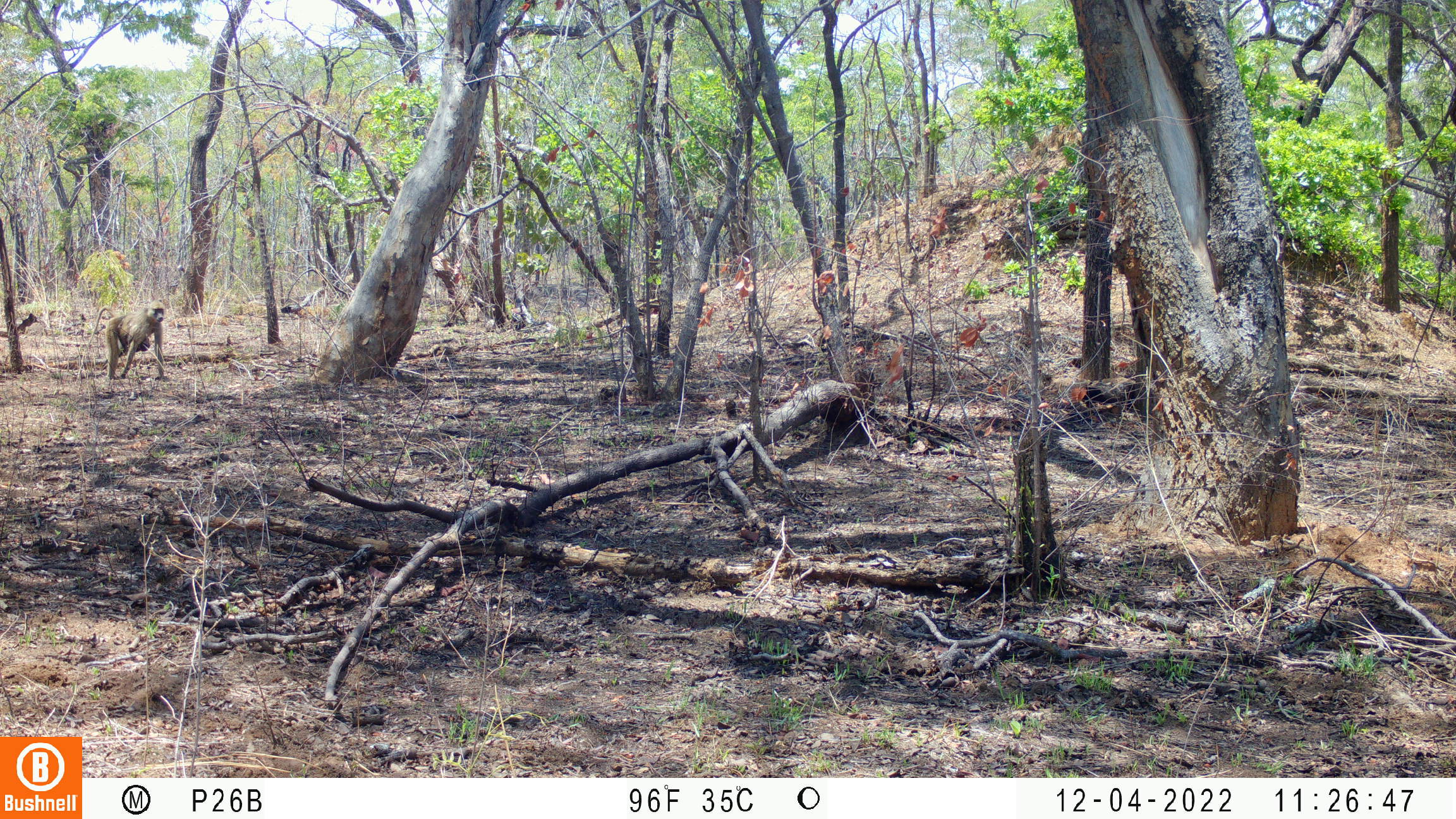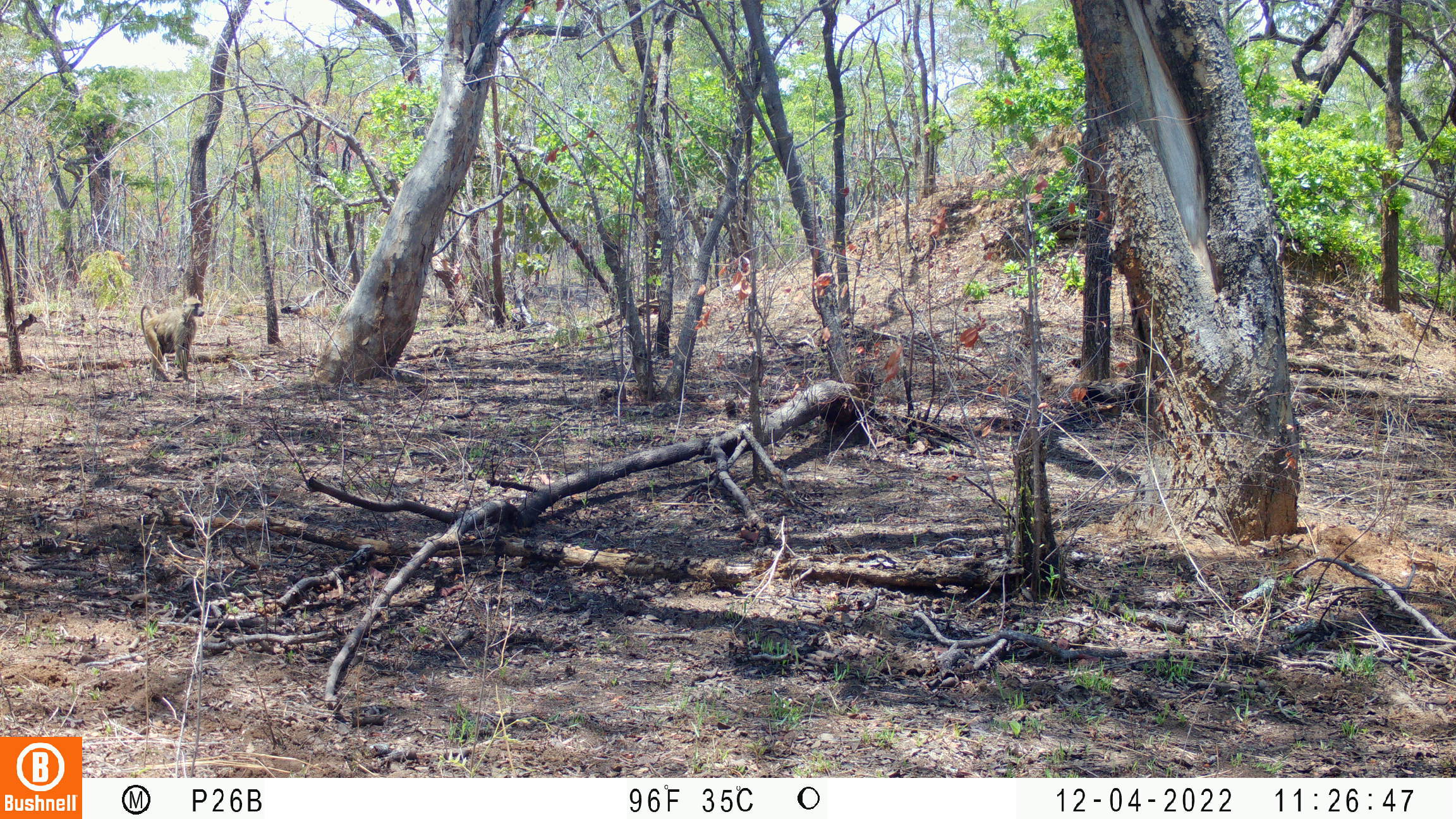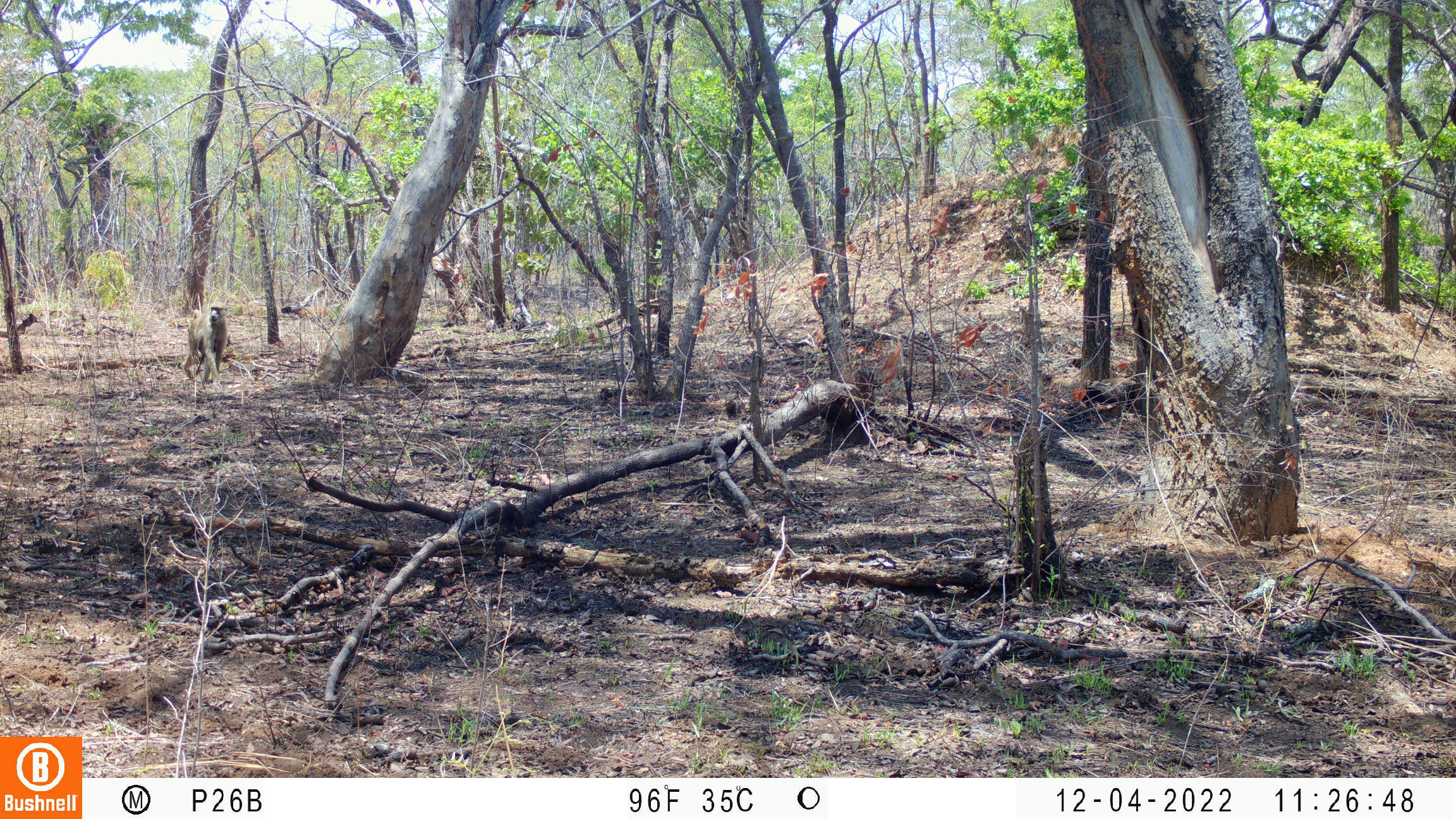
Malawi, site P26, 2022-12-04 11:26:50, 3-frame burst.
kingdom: Animalia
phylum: Chordata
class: Mammalia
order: Primates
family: Cercopithecidae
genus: Papio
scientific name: Papio cynocephalus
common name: yellow baboon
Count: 2.